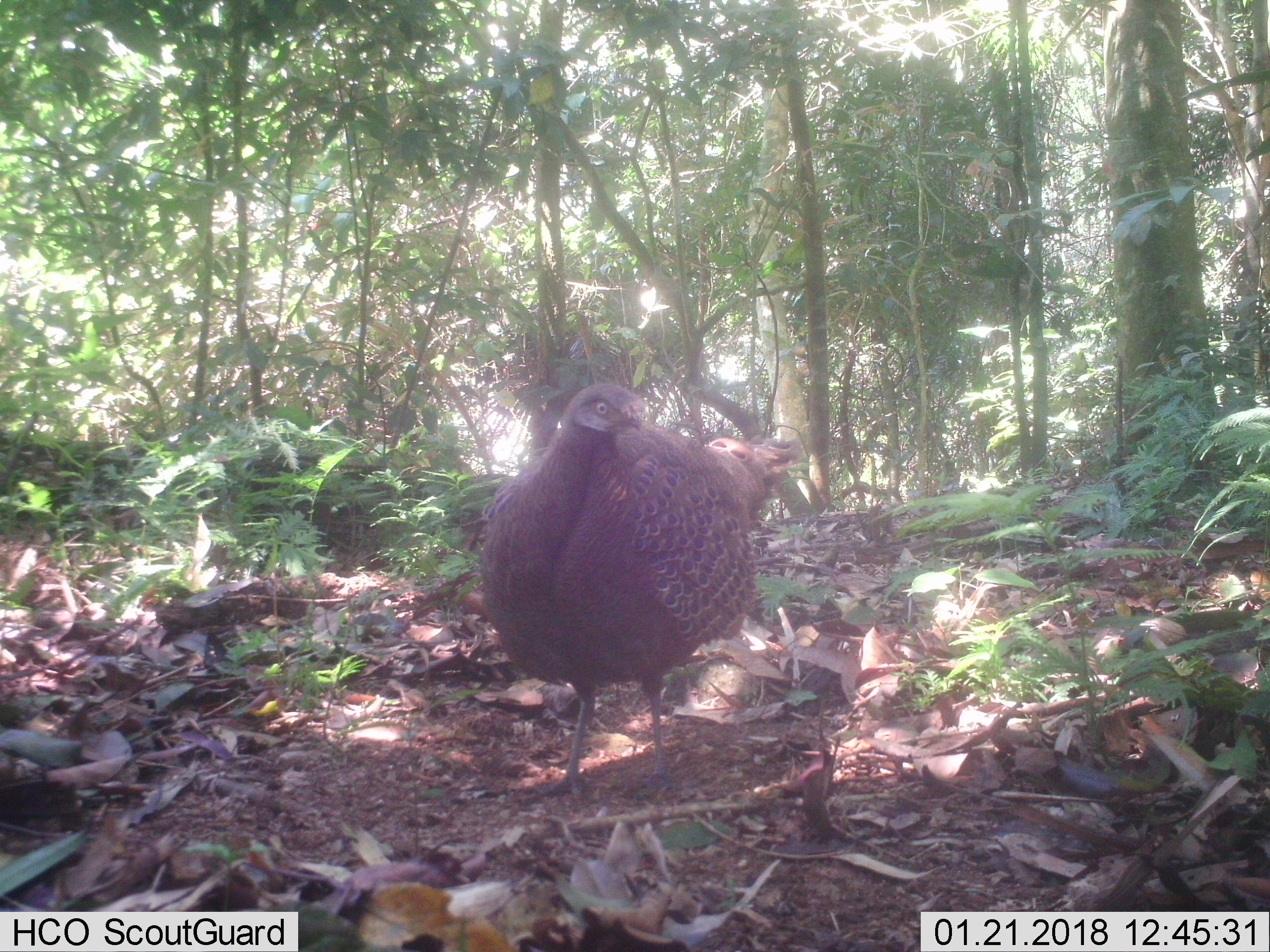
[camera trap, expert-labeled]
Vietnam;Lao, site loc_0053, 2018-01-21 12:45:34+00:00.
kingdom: Animalia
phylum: Chordata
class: Aves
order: Galliformes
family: Phasianidae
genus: Polyplectron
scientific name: Polyplectron bicalcaratum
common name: gray peacock-pheasant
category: grey peacock pheasant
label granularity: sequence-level